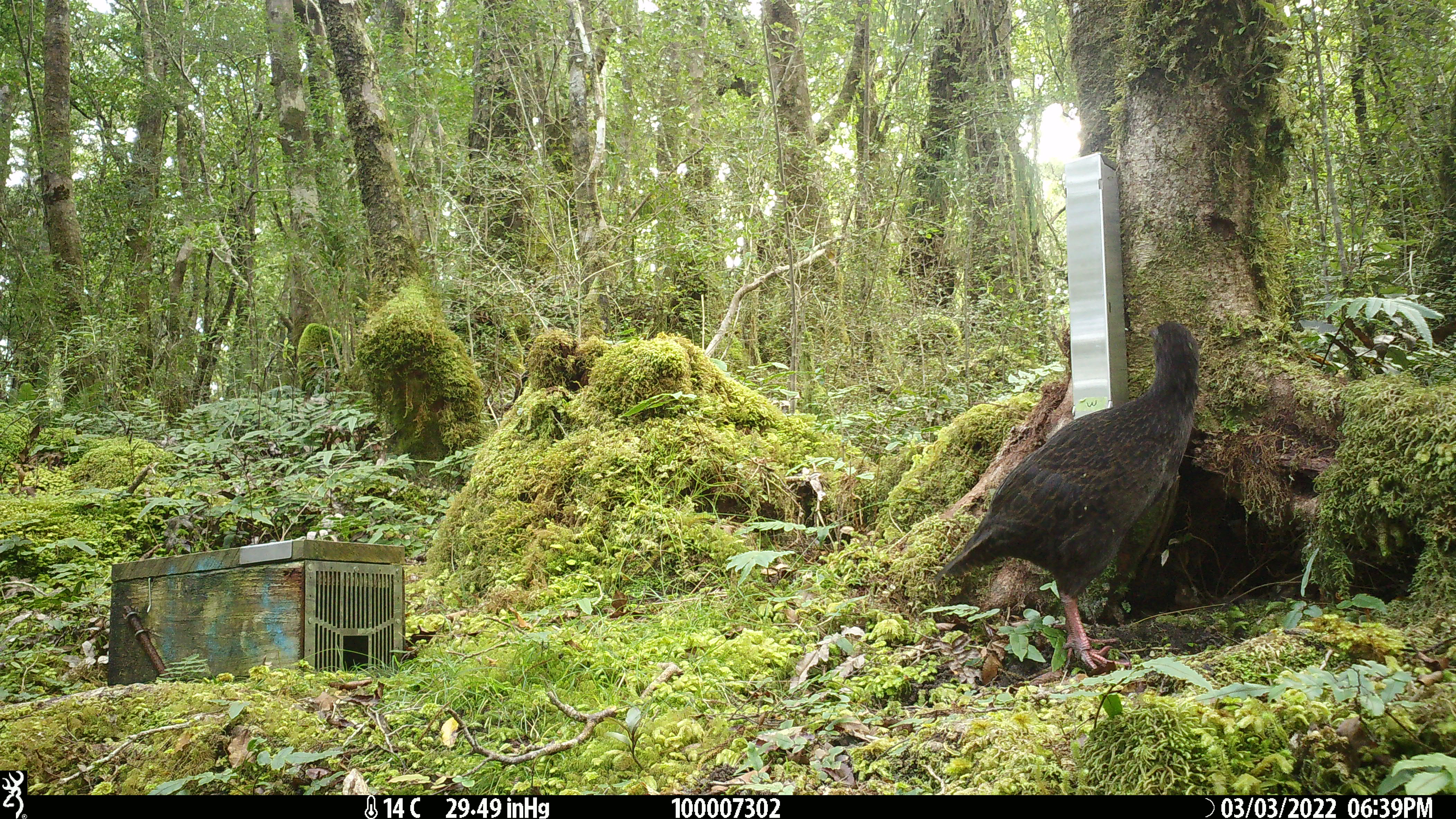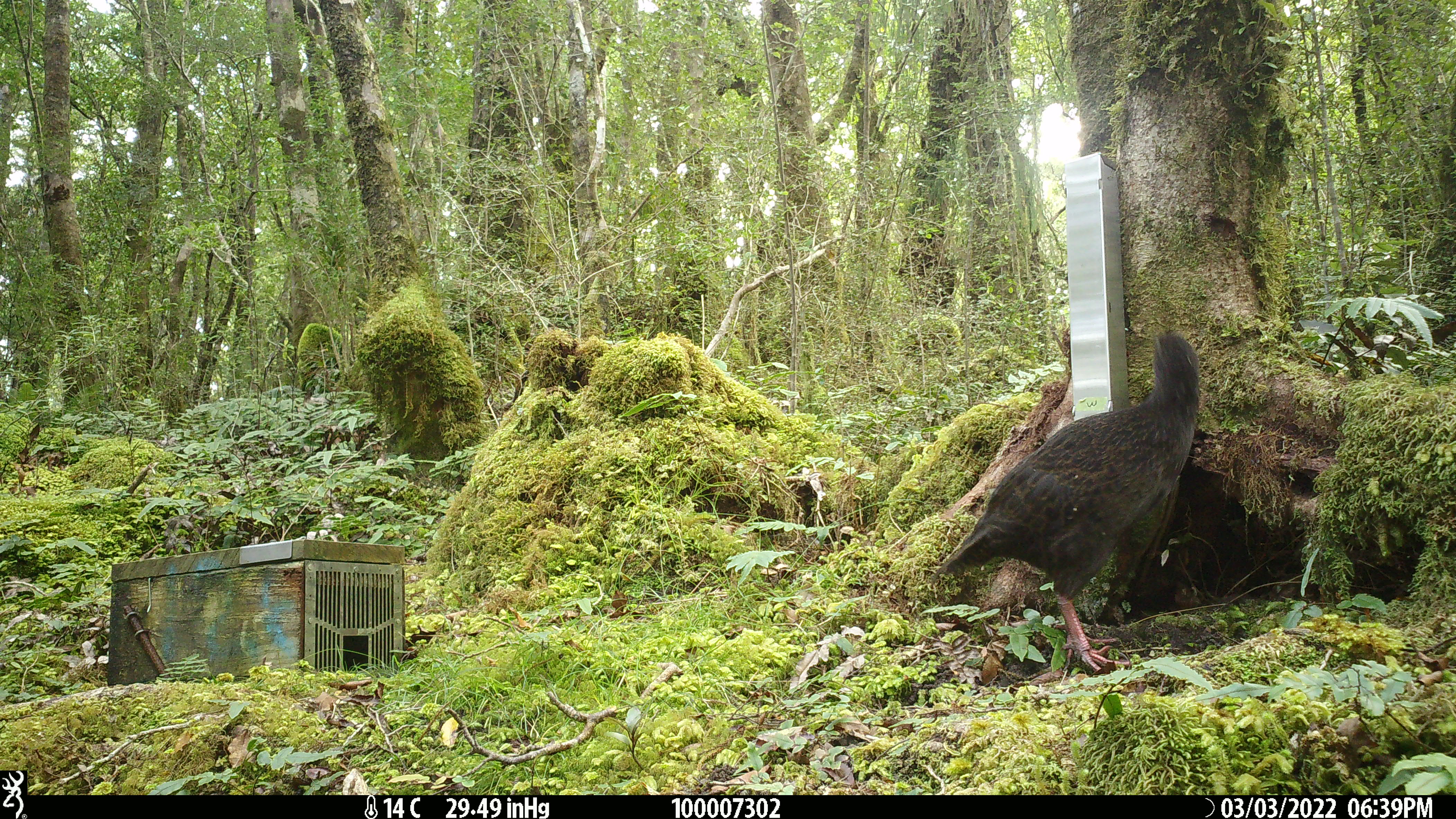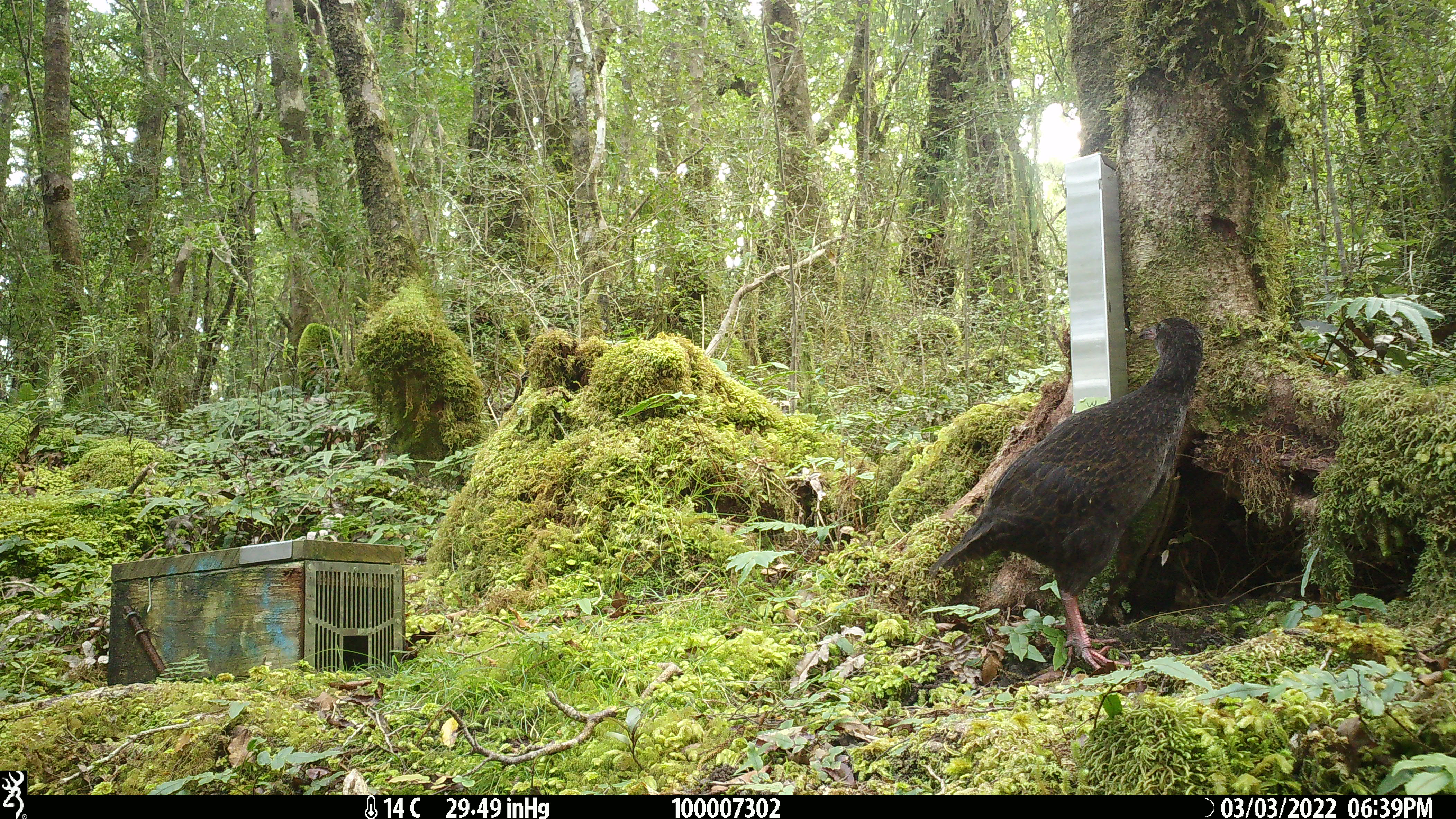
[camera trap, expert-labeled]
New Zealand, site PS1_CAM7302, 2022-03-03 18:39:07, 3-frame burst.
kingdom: Animalia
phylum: Chordata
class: Aves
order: Gruiformes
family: Rallidae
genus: Gallirallus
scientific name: Gallirallus australis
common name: weka